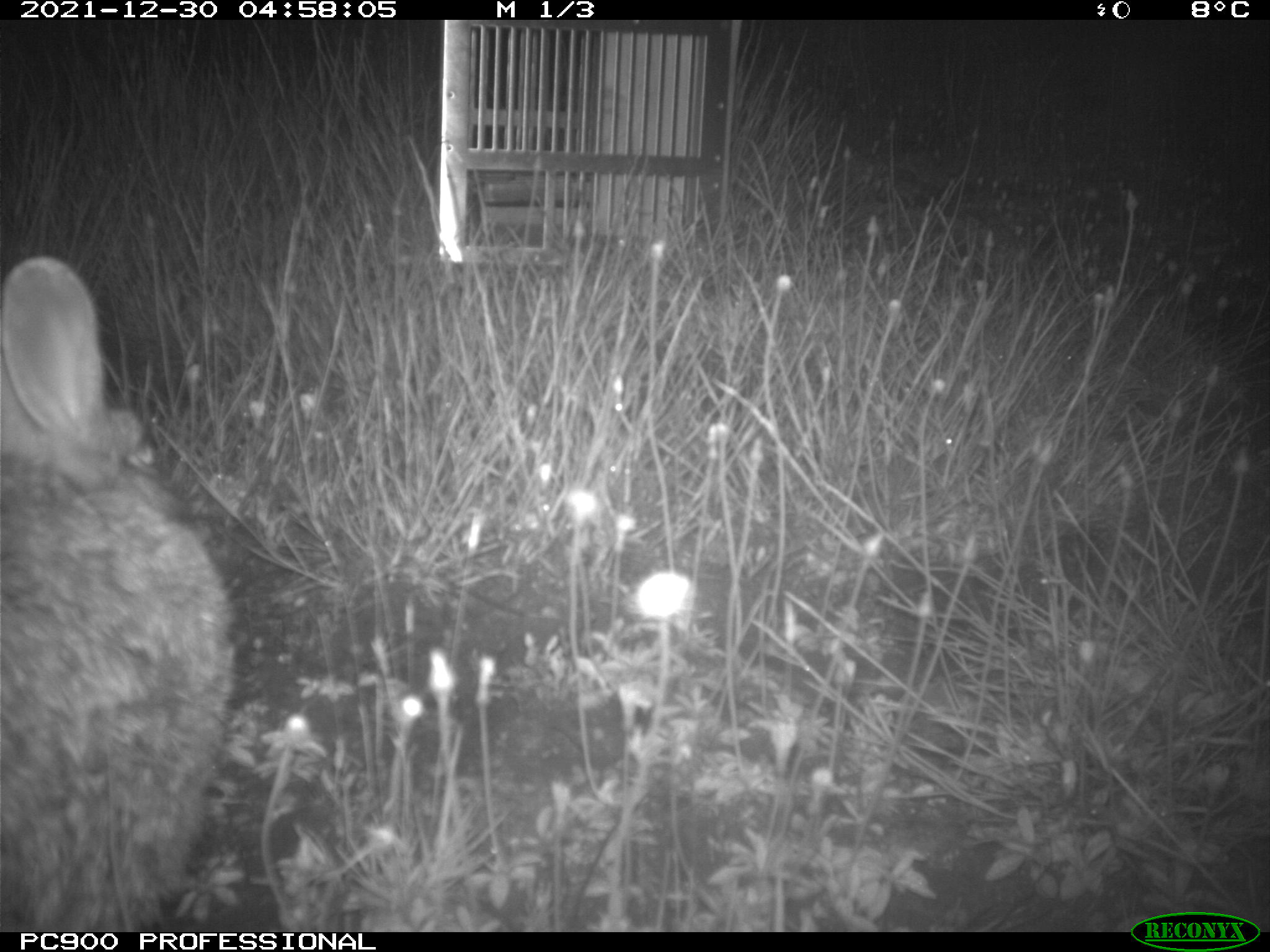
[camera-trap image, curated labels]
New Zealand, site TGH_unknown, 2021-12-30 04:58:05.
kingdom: Animalia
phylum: Chordata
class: Mammalia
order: Lagomorpha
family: Leporidae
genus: Oryctolagus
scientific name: Oryctolagus cuniculus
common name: european rabbit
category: rabbit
Rabbit (european rabbit) (Oryctolagus cuniculus).